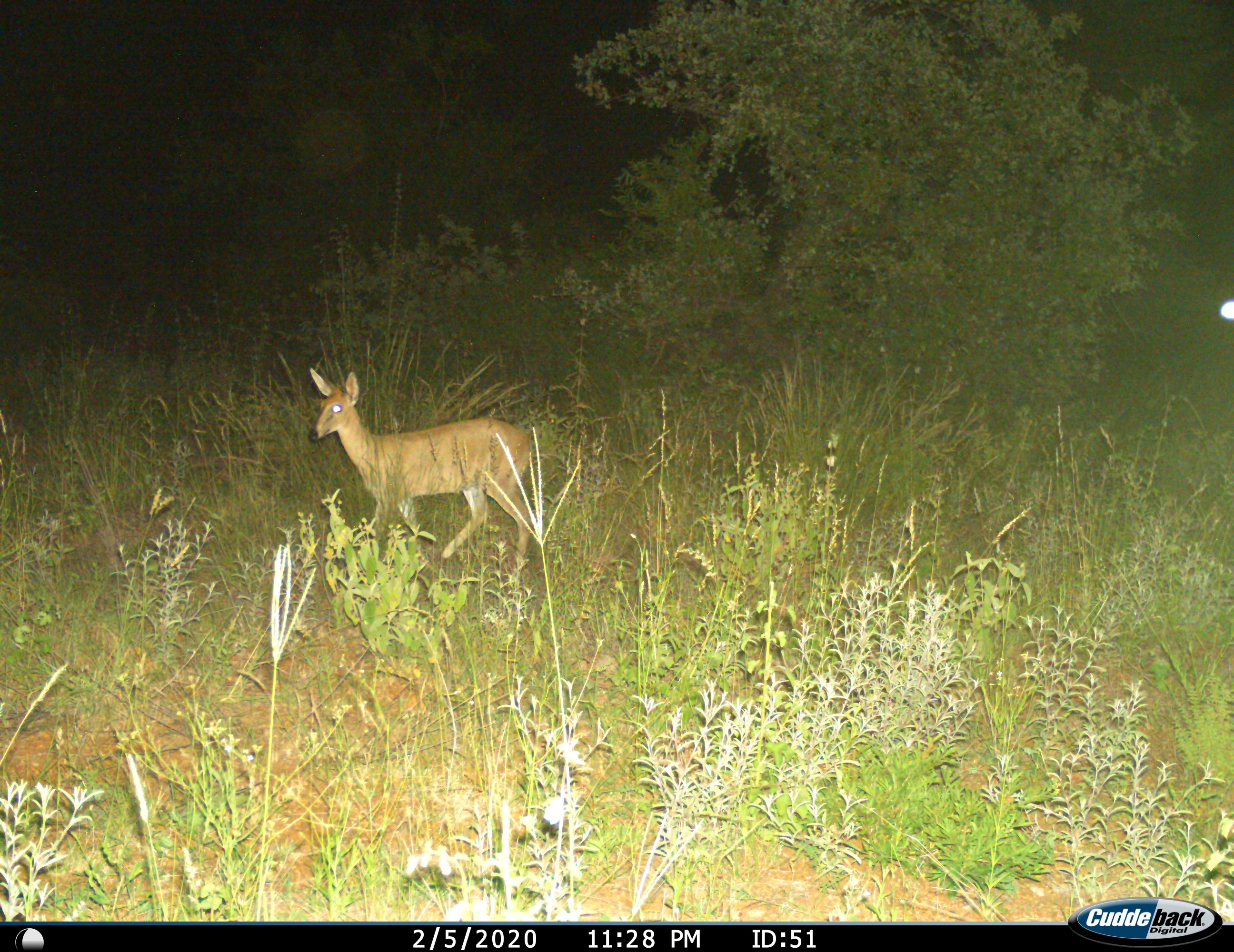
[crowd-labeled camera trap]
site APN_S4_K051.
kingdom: Animalia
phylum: Chordata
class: Mammalia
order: Artiodactyla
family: Bovidae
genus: Sylvicapra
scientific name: Sylvicapra grimmia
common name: common duiker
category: duikercommongrey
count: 1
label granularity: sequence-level